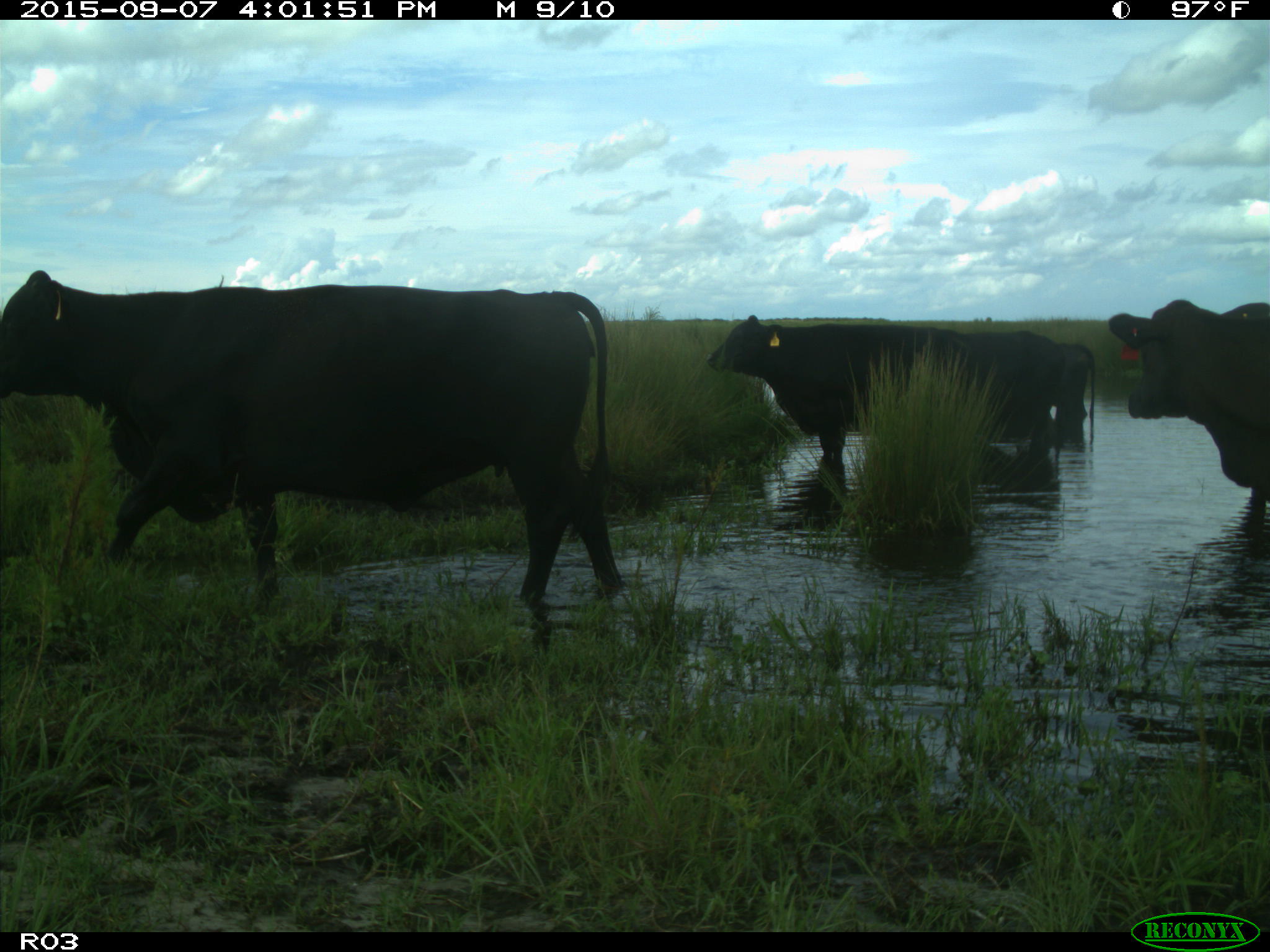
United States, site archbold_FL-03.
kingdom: Animalia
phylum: Chordata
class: Mammalia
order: Artiodactyla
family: Bovidae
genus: Bos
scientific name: Bos taurus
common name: domestic cow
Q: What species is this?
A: Bos taurus (domestic cow).